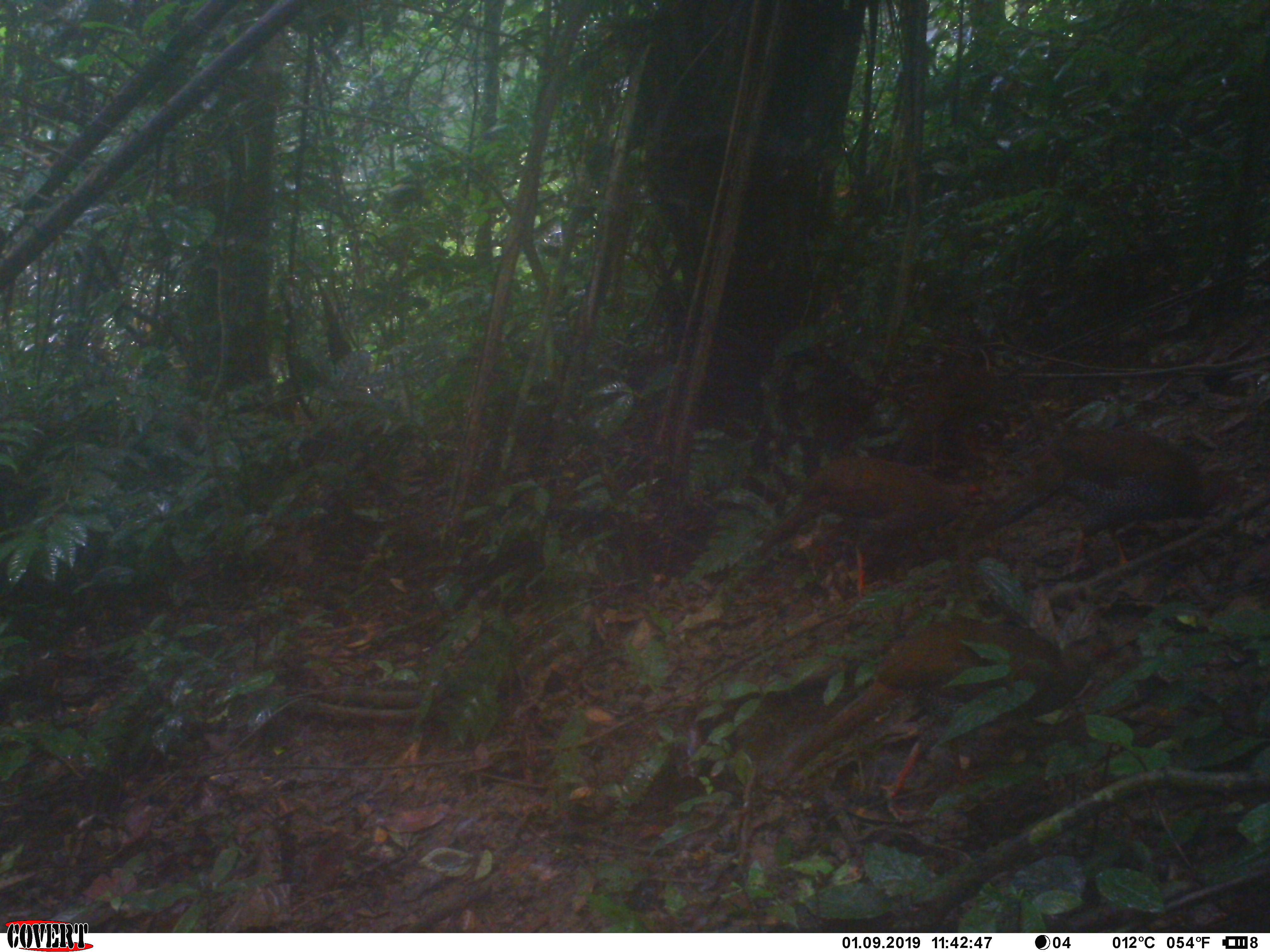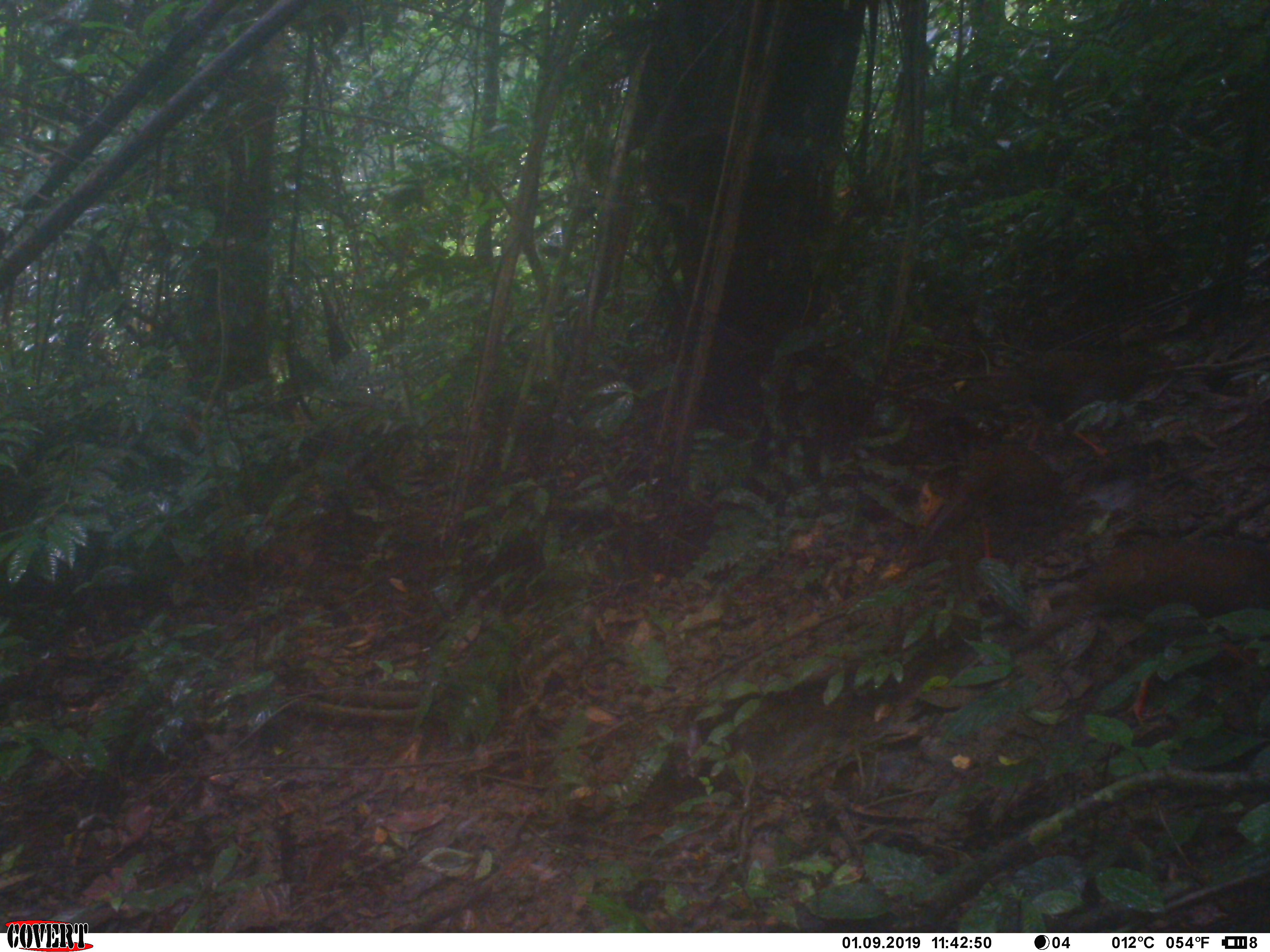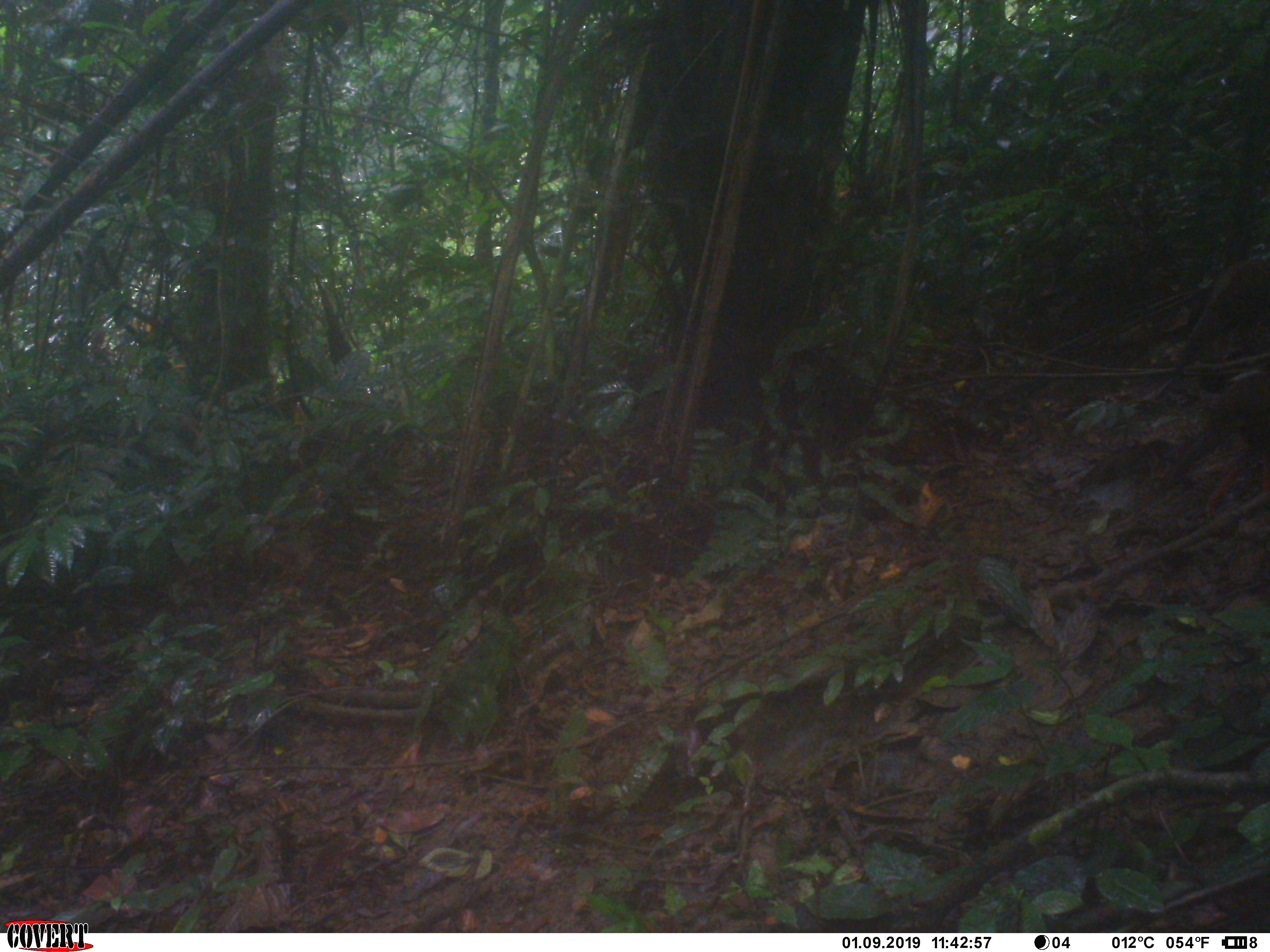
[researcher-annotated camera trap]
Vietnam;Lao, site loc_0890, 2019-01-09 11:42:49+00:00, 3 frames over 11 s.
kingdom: Animalia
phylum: Chordata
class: Aves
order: Galliformes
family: Phasianidae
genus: Lophura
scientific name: Lophura nycthemera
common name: silver pheasant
Silver pheasant (Lophura nycthemera). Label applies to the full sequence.